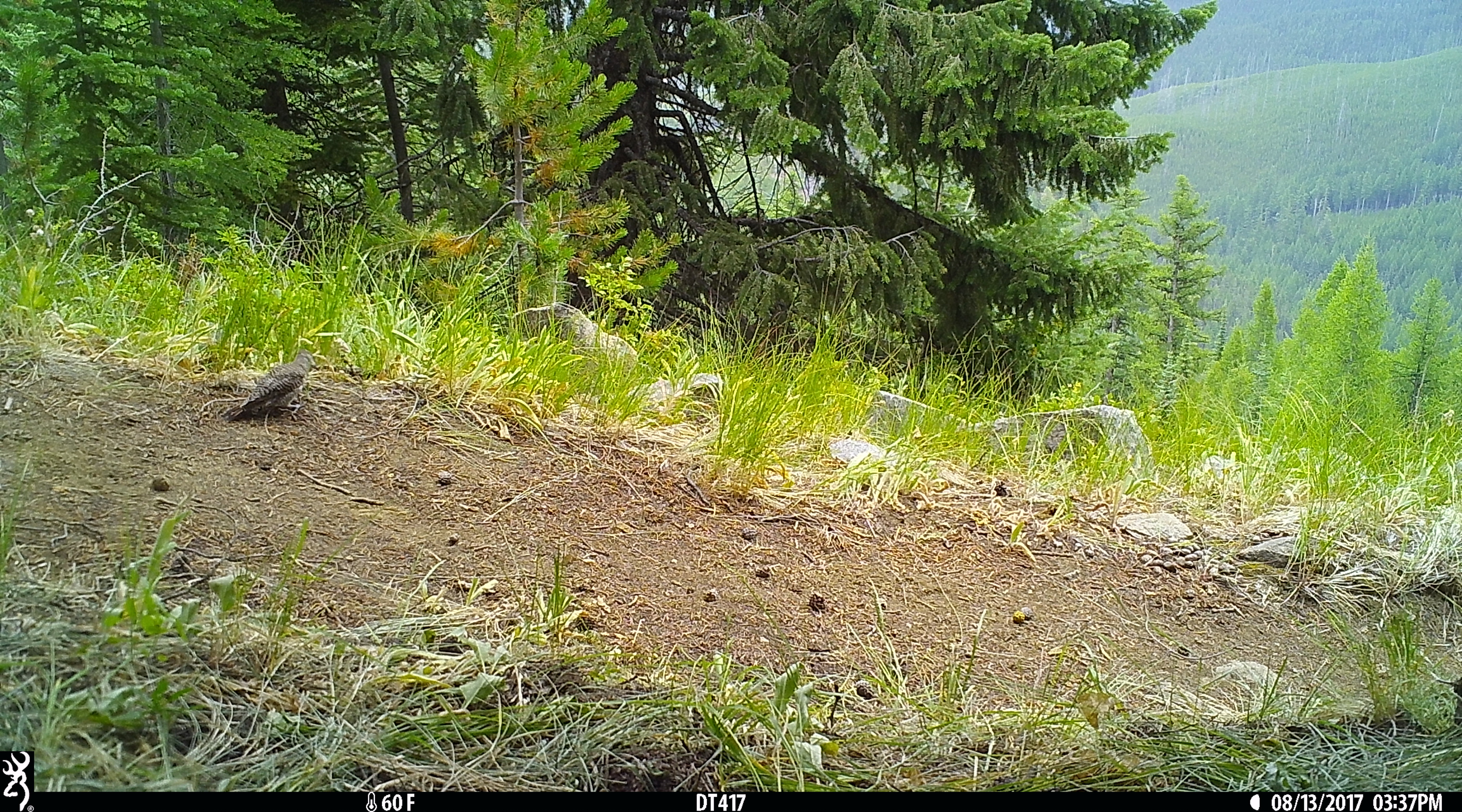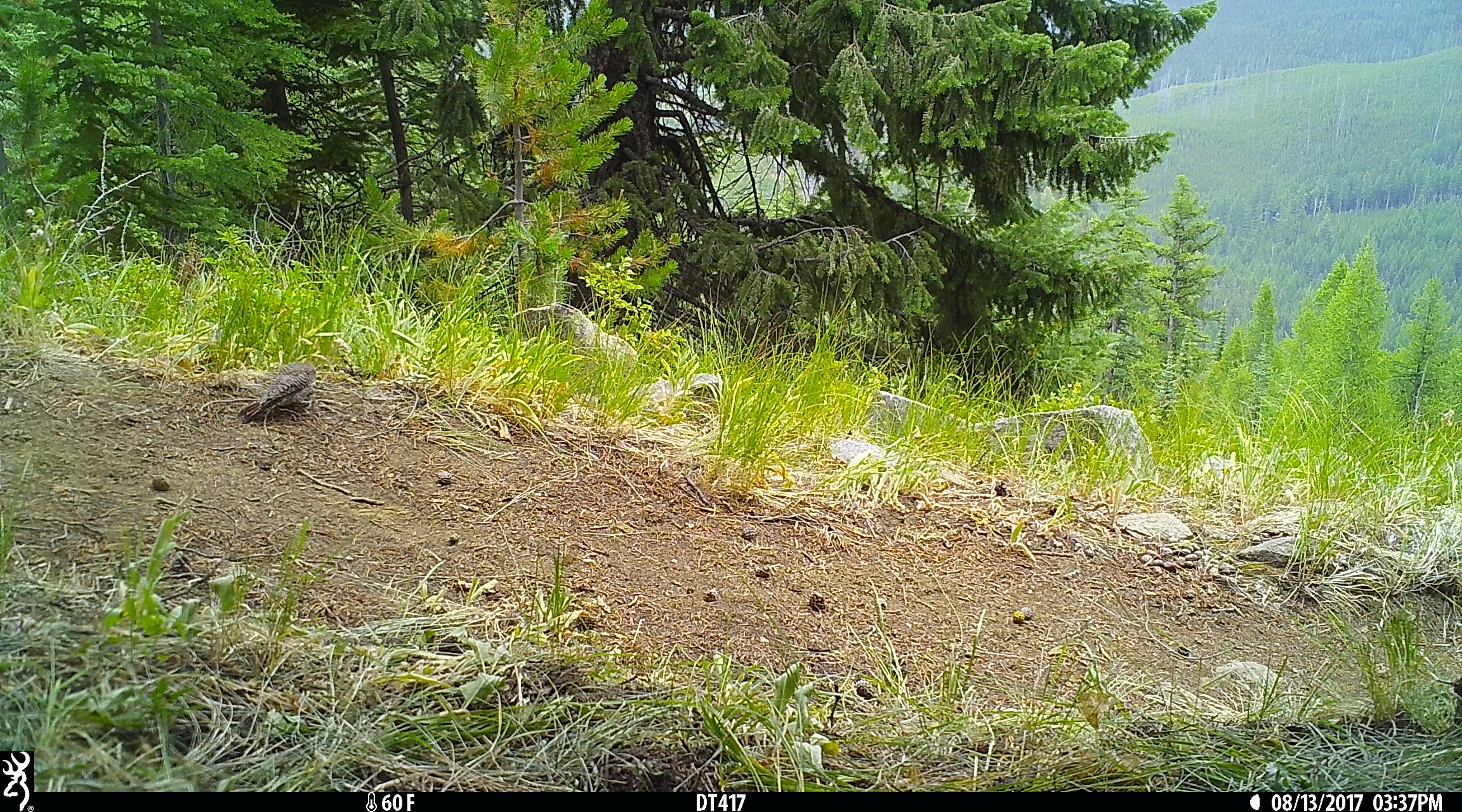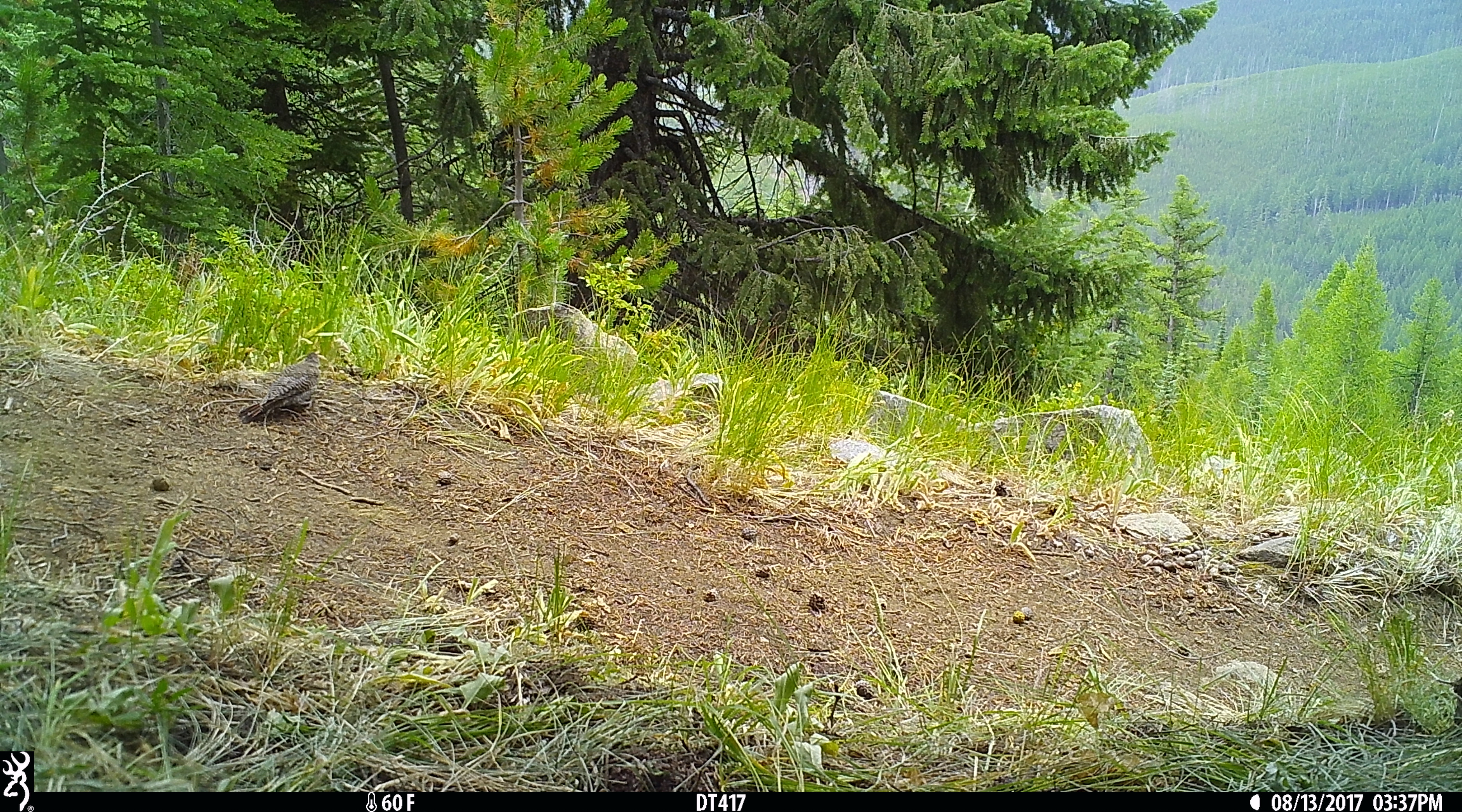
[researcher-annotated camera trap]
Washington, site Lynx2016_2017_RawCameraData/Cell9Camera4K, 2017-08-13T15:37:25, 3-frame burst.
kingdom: Animalia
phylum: Chordata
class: Aves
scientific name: Aves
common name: birds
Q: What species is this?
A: Aves (birds).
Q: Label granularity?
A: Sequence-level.